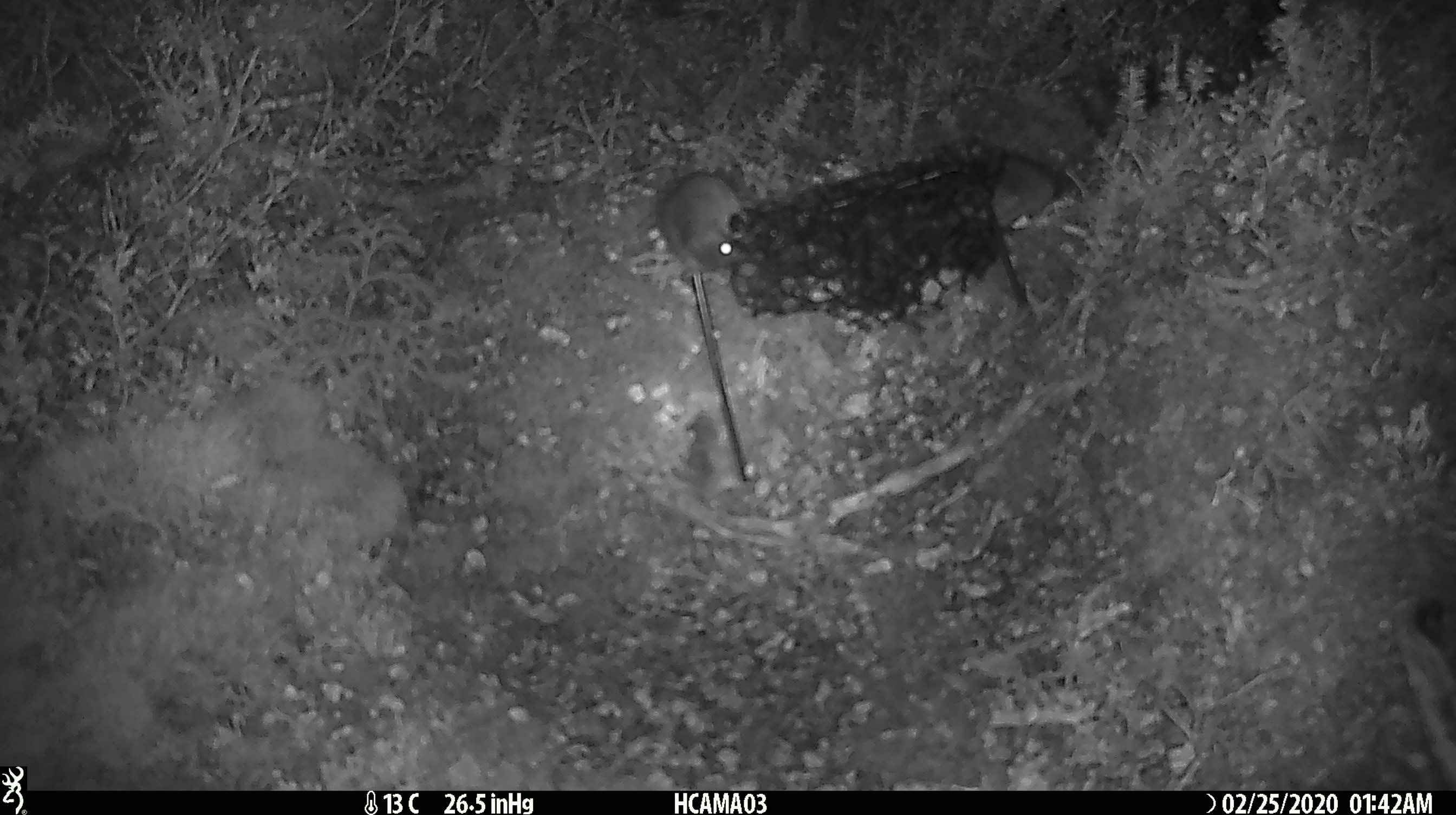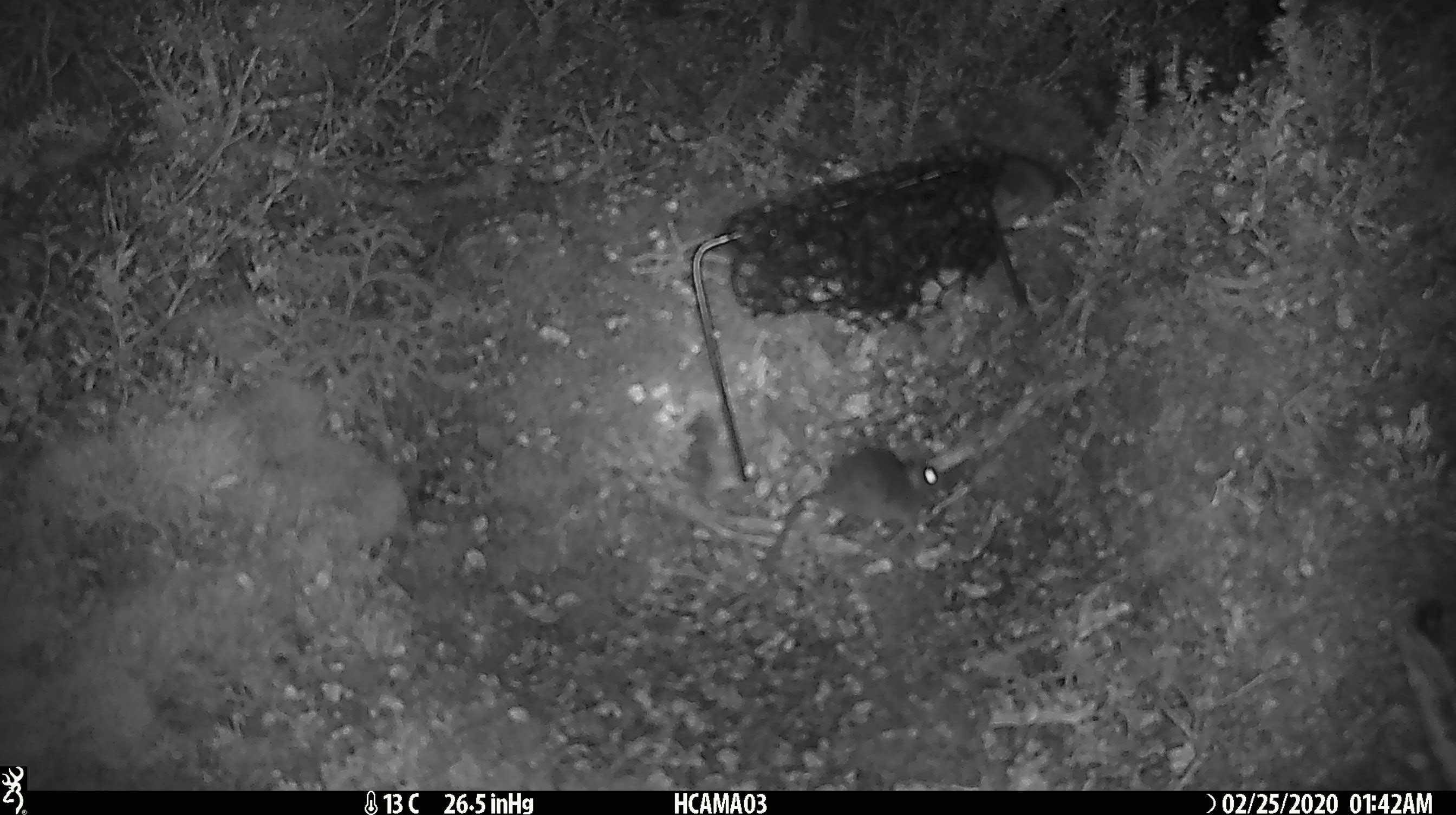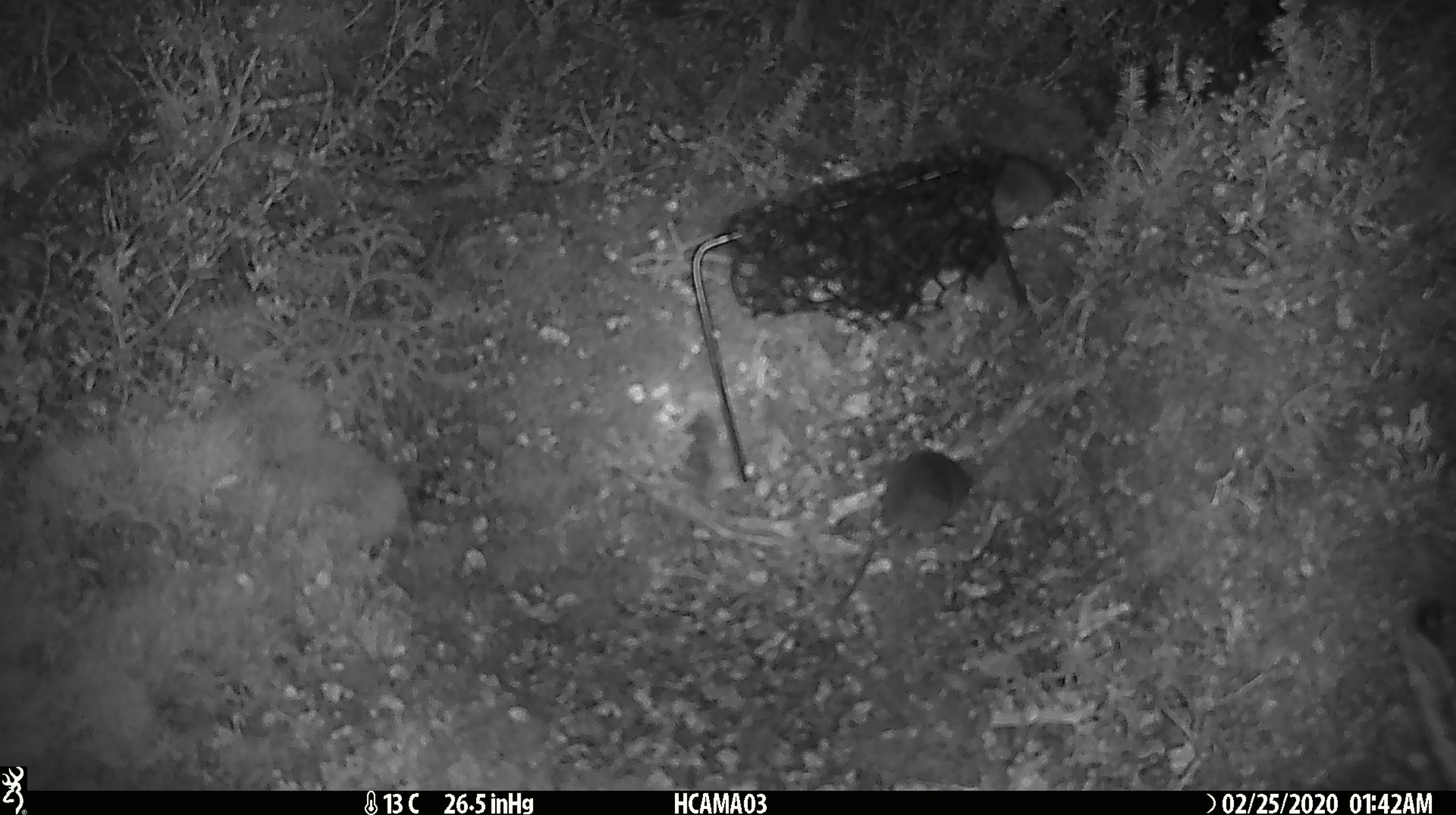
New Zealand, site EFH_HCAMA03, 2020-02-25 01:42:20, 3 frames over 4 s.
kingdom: Animalia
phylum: Chordata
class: Mammalia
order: Rodentia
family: Muridae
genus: Mus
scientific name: Mus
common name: mouse